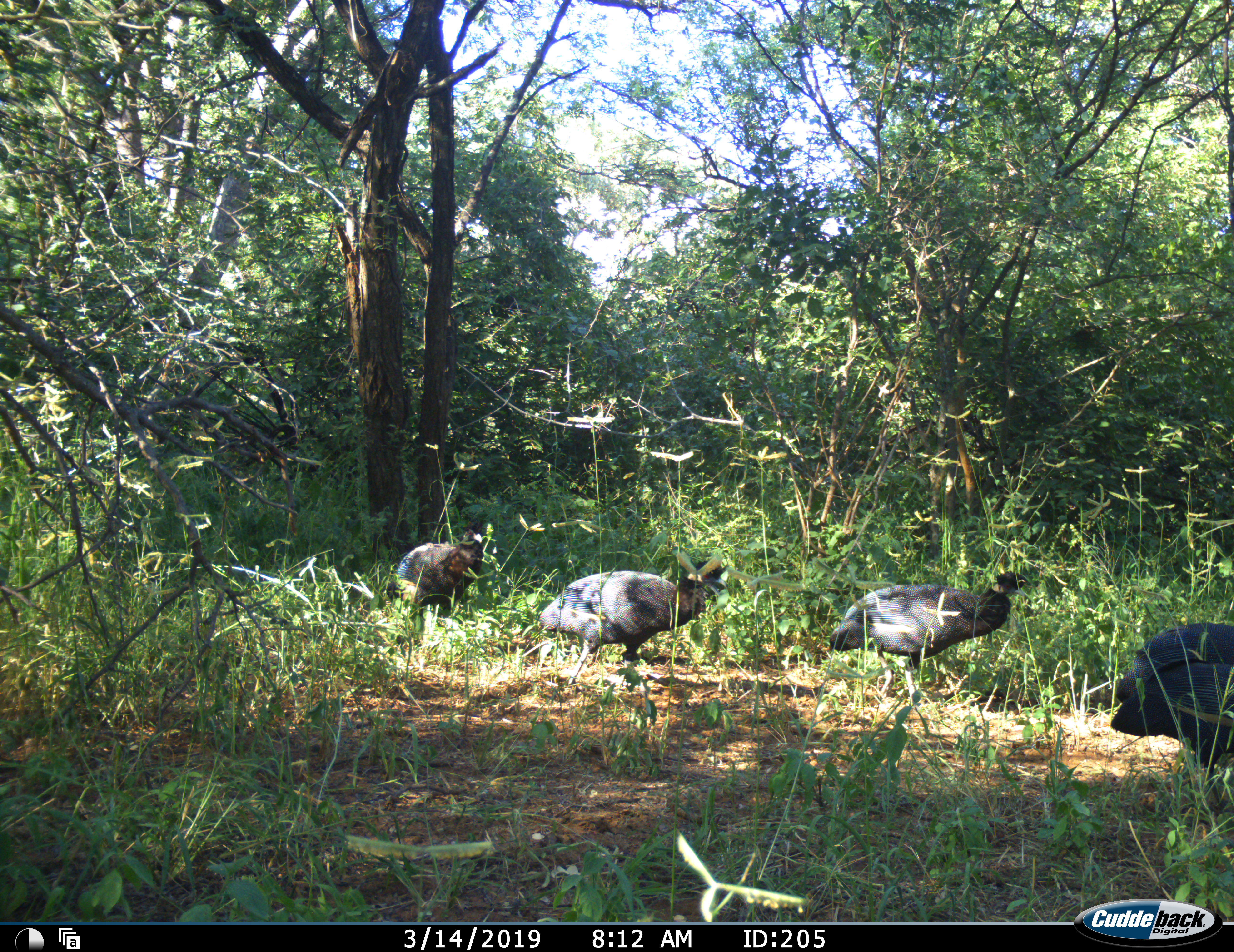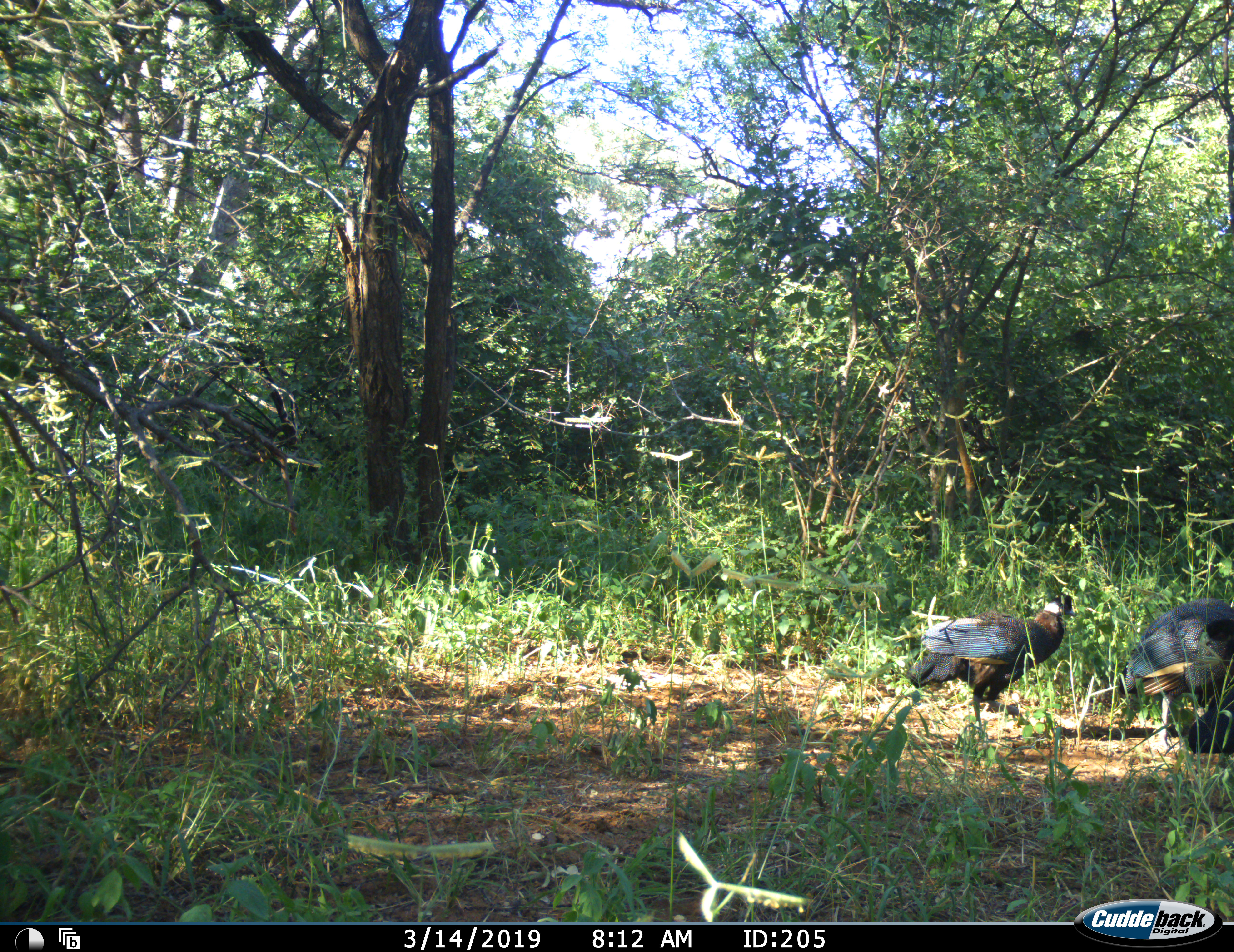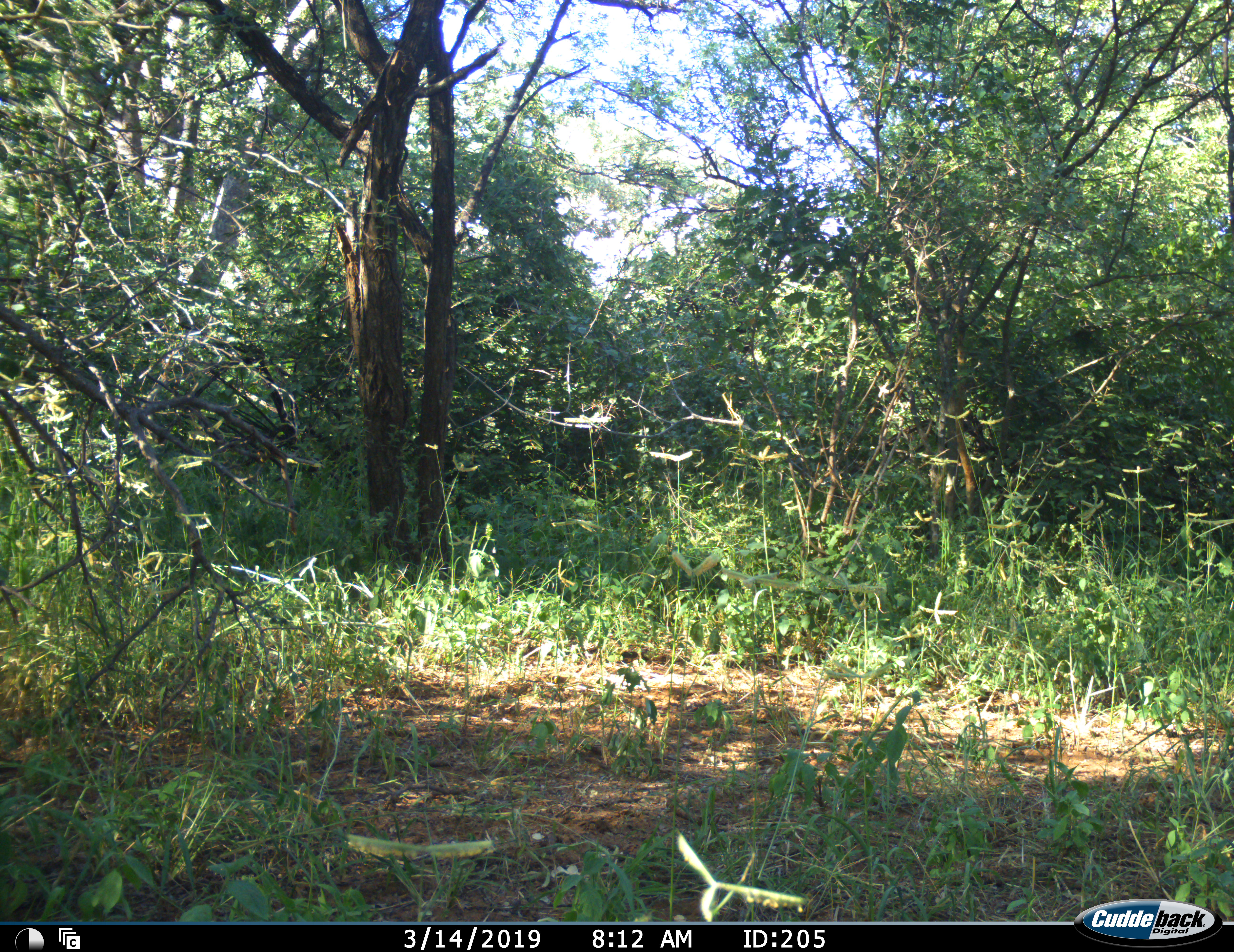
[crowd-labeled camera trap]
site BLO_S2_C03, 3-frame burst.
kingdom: Animalia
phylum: Chordata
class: Aves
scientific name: Aves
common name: bird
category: birdother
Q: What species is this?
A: Birdother (bird) (Aves).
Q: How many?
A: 4.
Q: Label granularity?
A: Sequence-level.